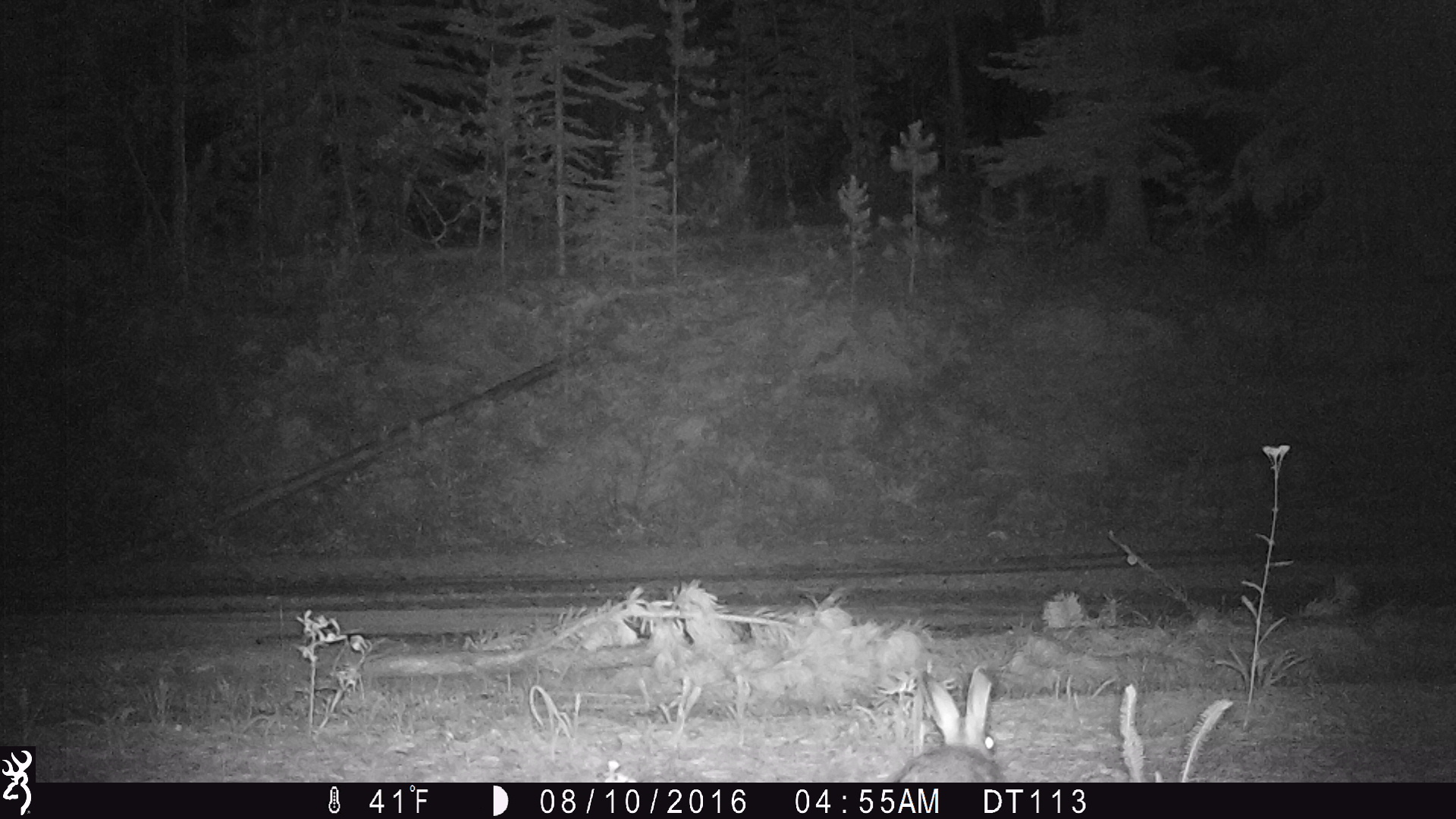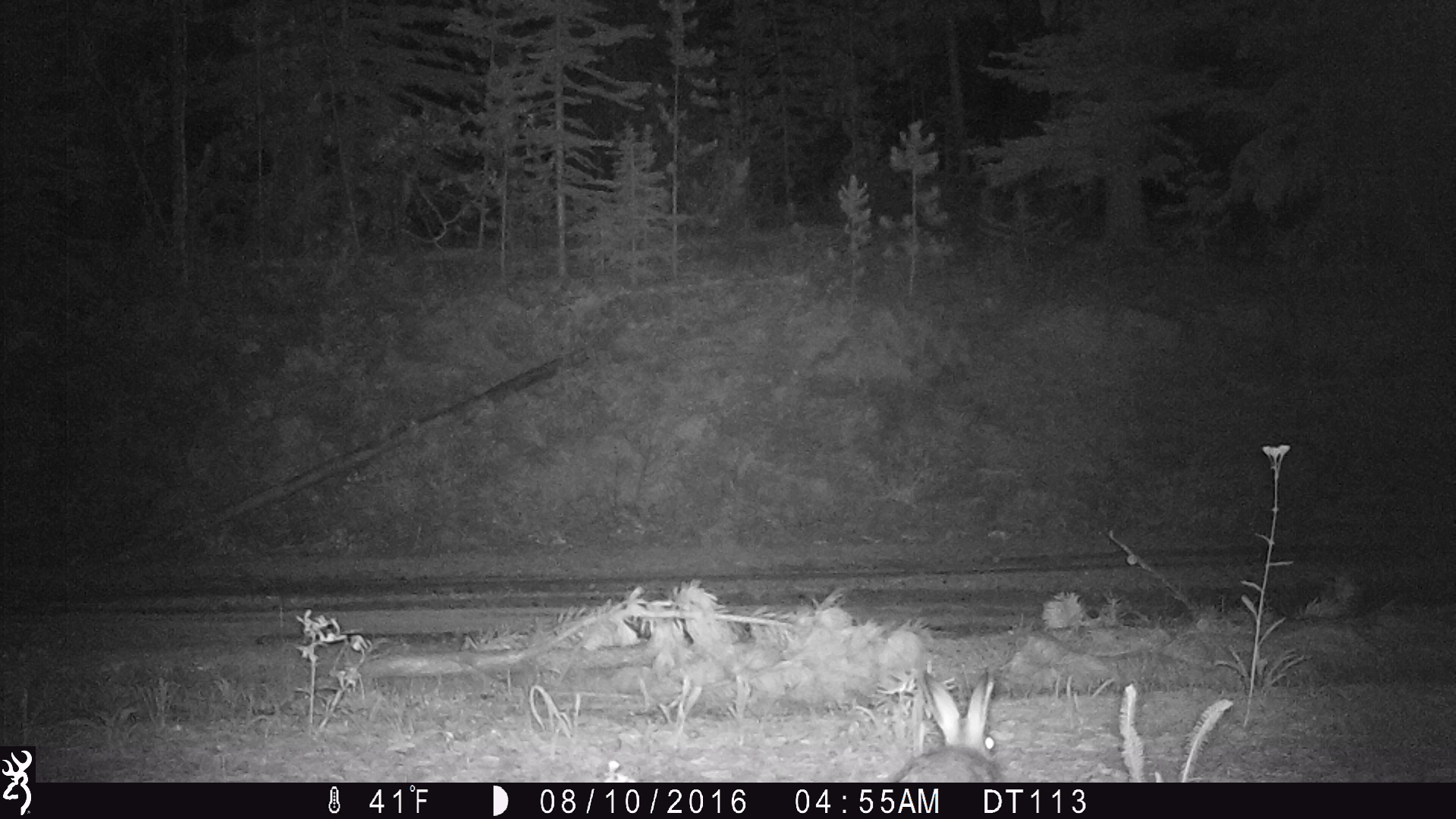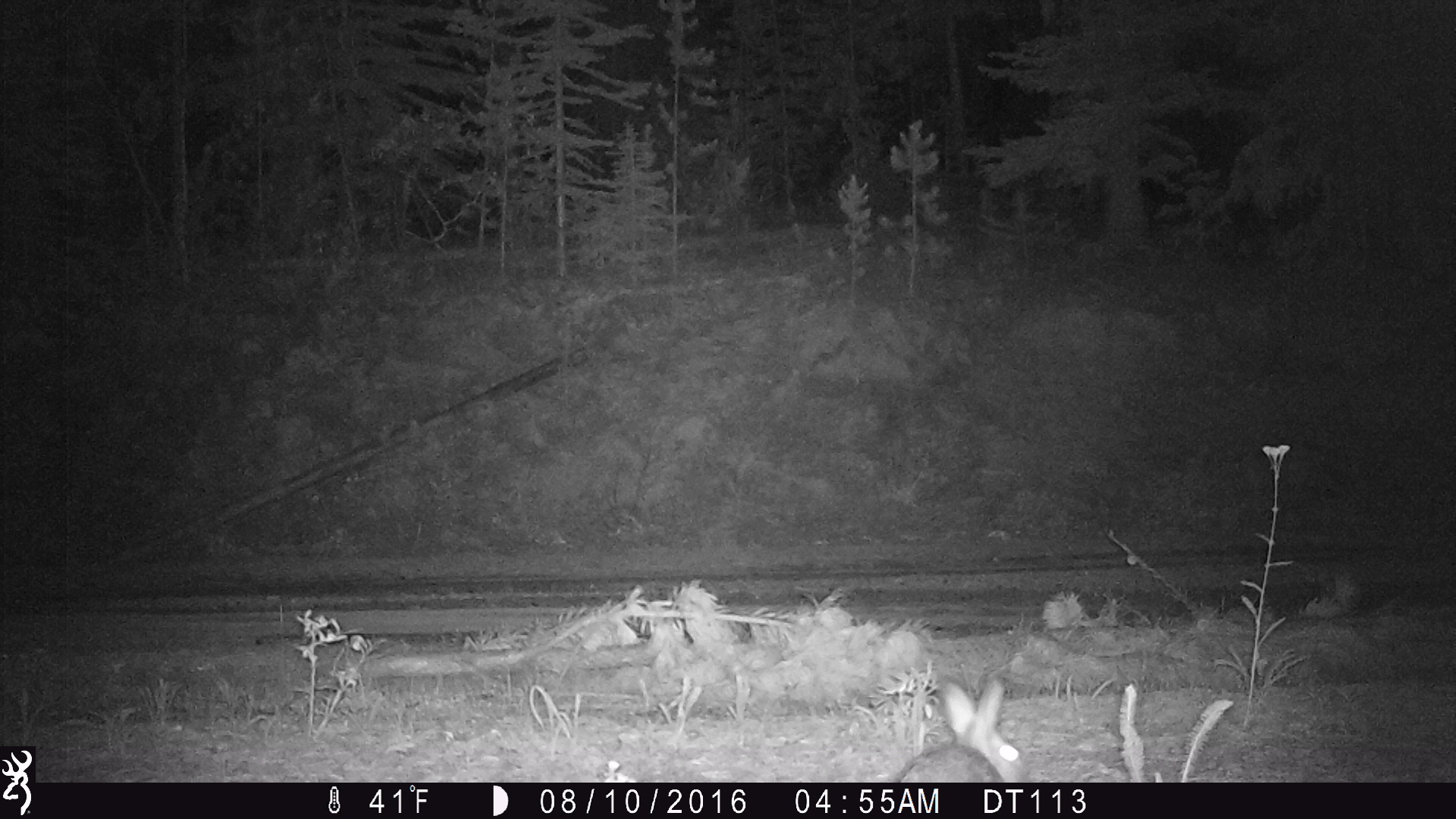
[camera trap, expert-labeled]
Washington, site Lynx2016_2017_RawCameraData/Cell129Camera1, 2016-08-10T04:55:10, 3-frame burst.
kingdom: Animalia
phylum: Chordata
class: Mammalia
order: Lagomorpha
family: Leporidae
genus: Lepus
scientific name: Lepus americanus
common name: snowshoe hare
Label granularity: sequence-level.